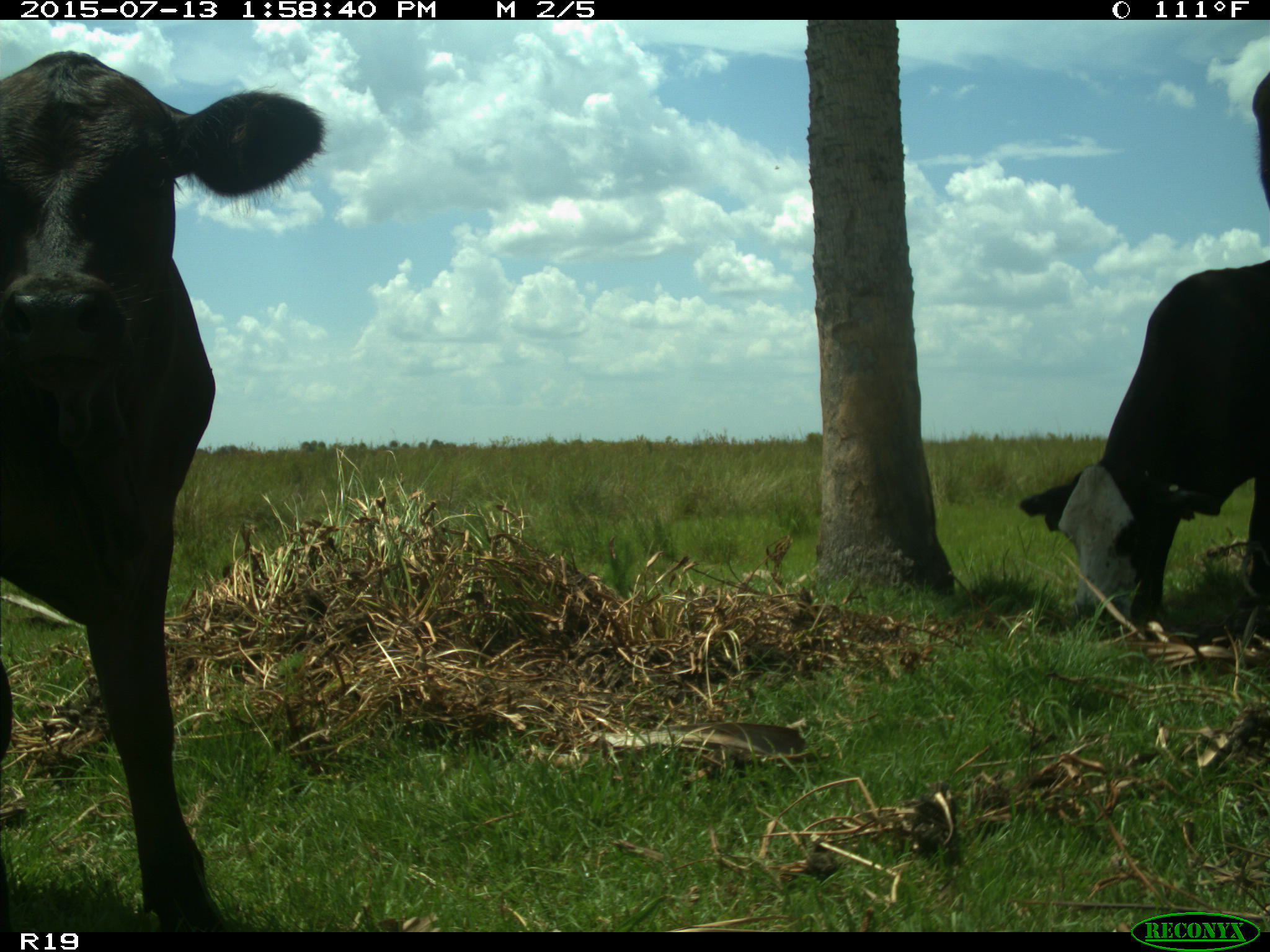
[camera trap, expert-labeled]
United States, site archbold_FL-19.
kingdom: Animalia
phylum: Chordata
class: Mammalia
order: Artiodactyla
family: Bovidae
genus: Bos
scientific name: Bos taurus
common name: domestic cow